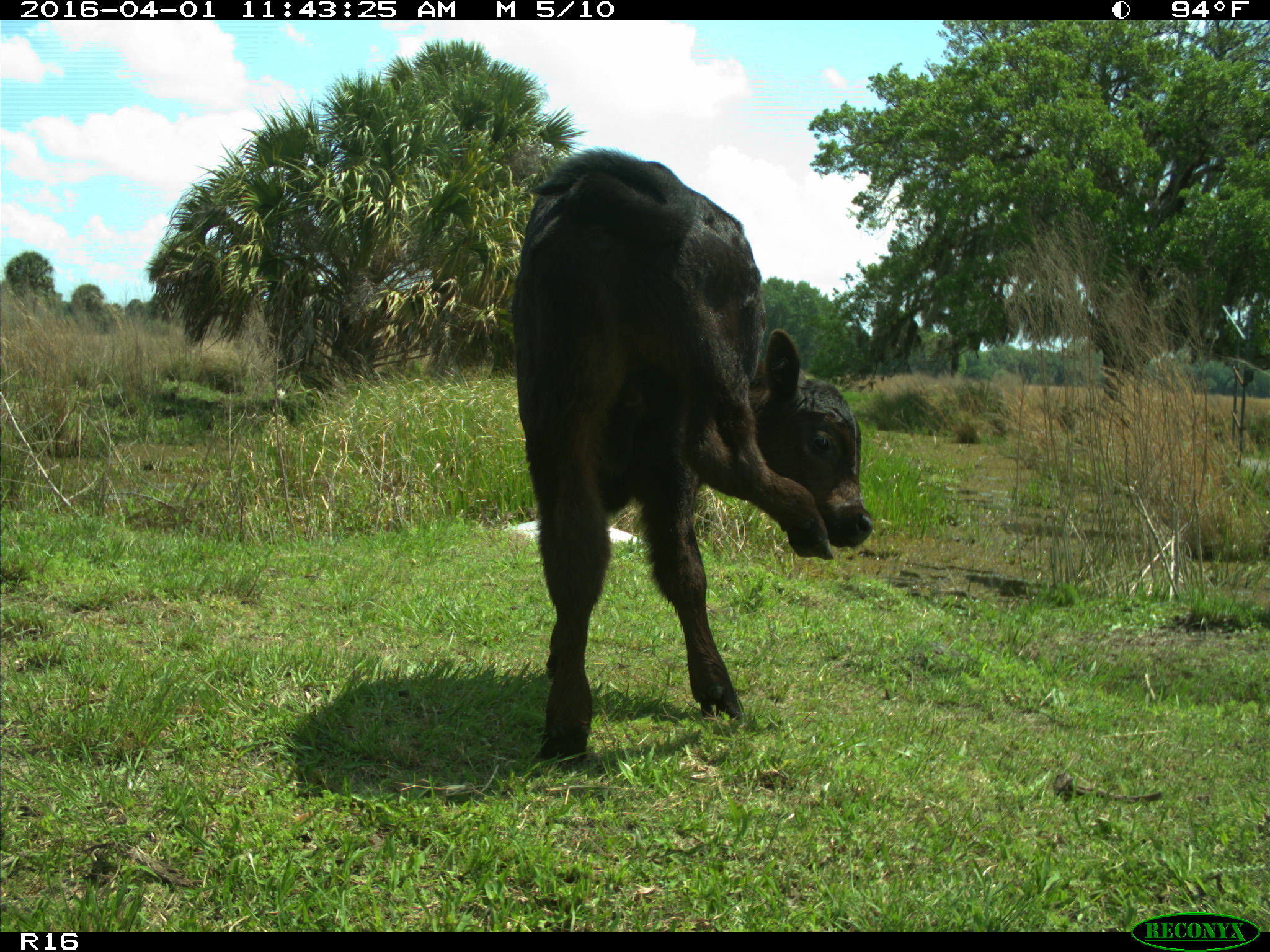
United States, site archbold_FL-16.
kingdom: Animalia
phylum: Chordata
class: Mammalia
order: Artiodactyla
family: Bovidae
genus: Bos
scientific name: Bos taurus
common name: domestic cow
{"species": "Bos taurus (domestic cow)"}